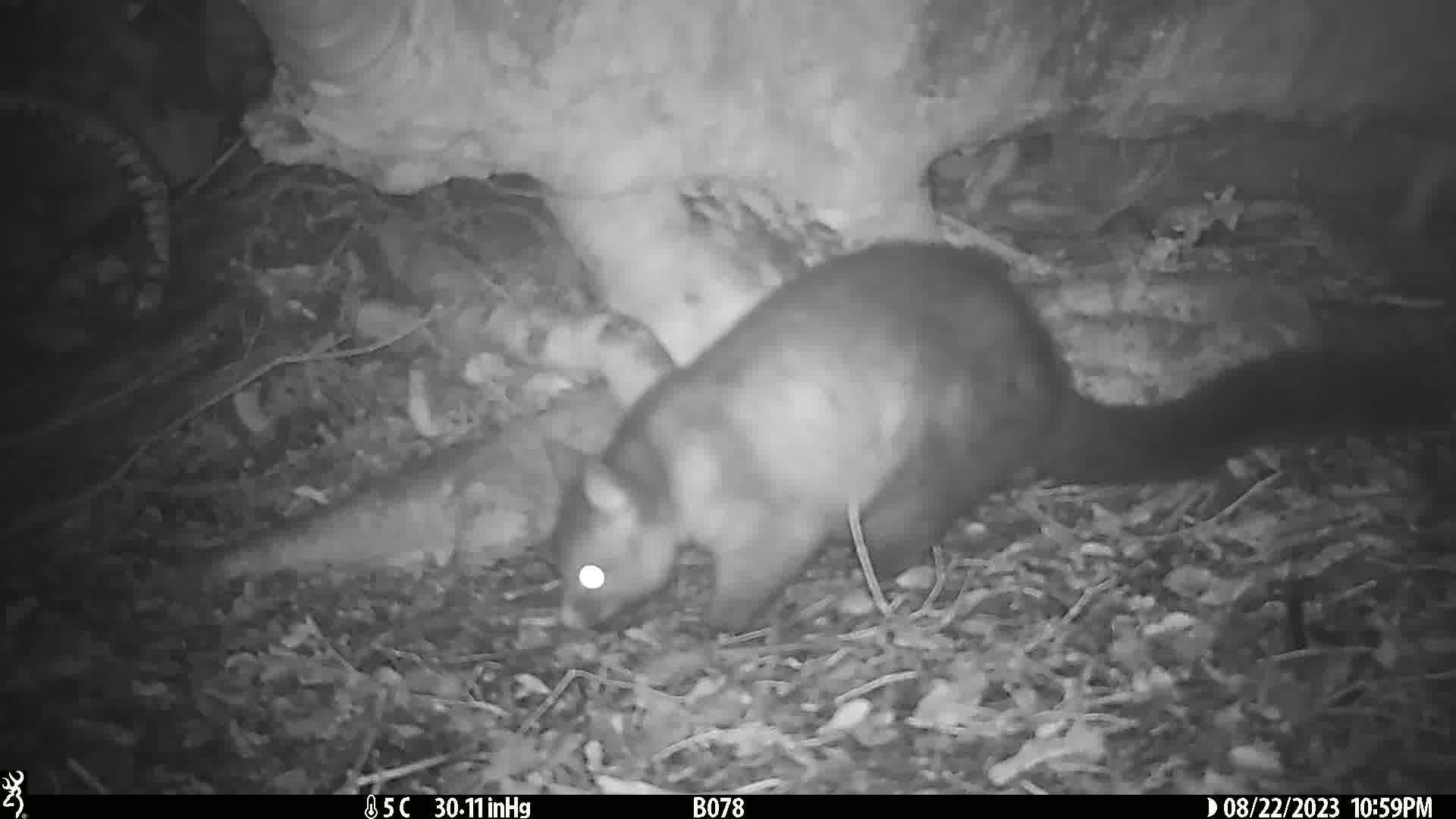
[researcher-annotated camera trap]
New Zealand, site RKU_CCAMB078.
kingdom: Animalia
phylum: Chordata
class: Mammalia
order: Diprotodontia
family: Phalangeridae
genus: Trichosurus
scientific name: Trichosurus vulpecula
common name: common brushtail possum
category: possum